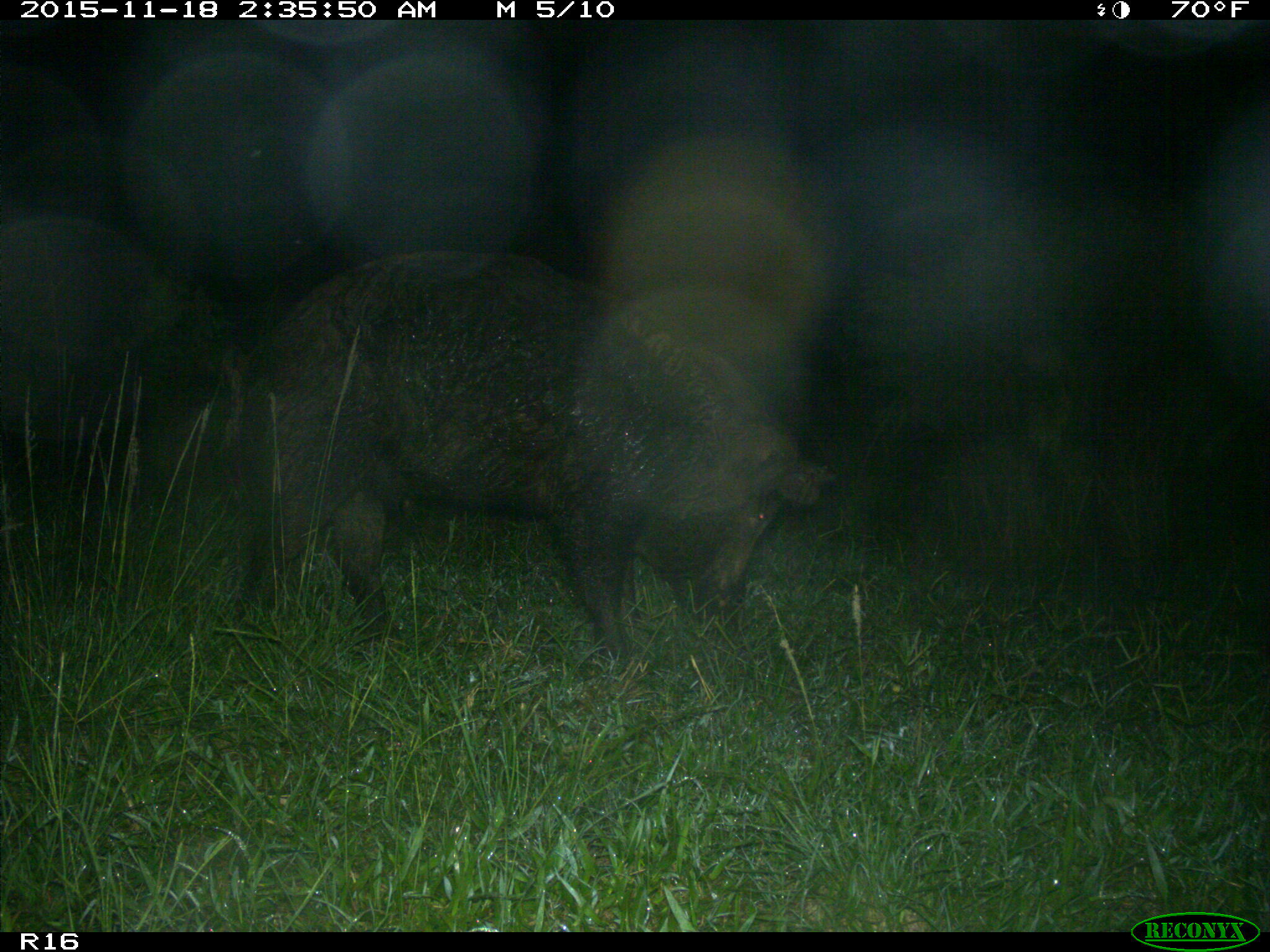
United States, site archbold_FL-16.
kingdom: Animalia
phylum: Chordata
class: Mammalia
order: Artiodactyla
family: Suidae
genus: Sus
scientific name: Sus scrofa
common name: wild boar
Sus scrofa (wild boar).